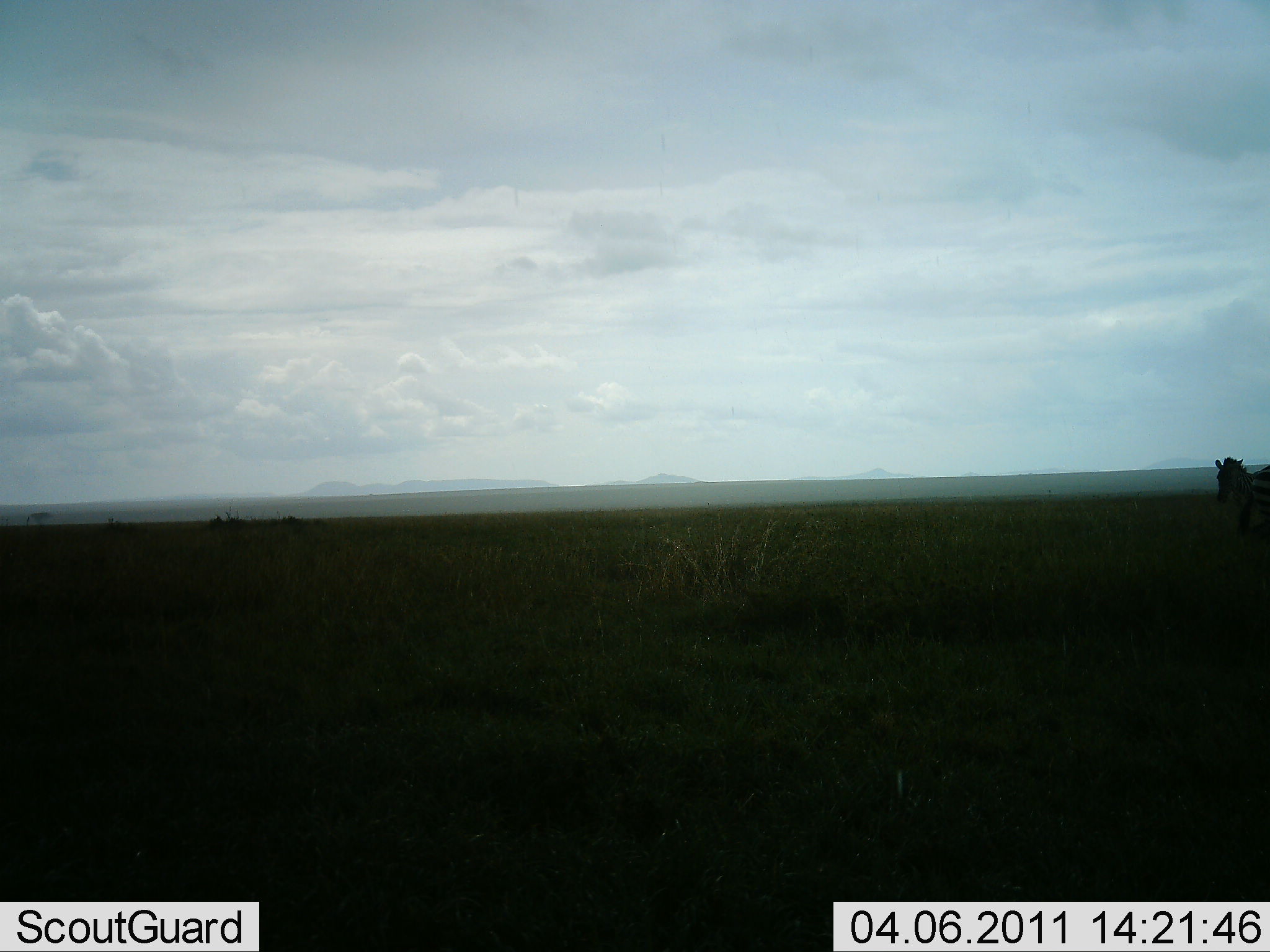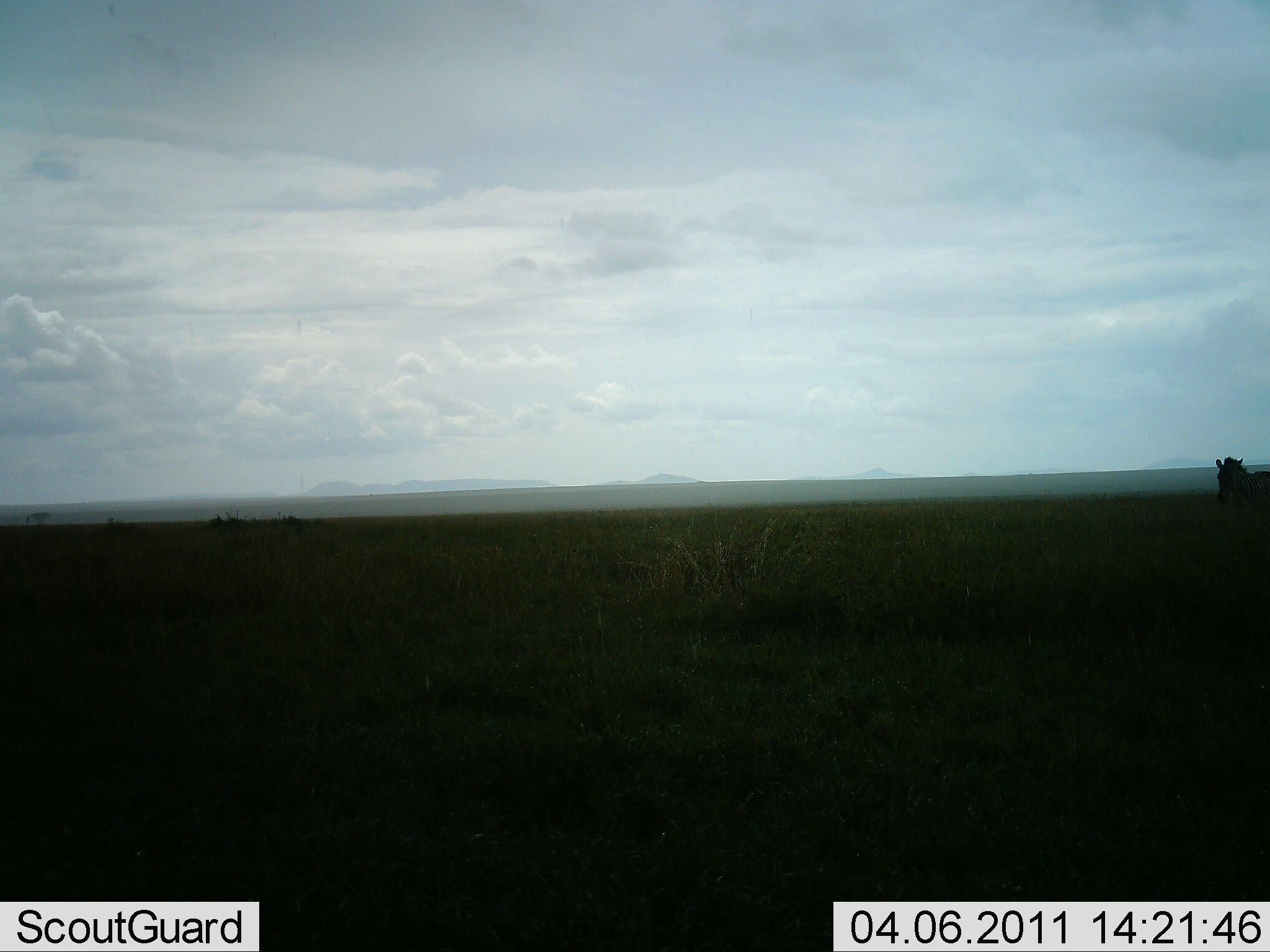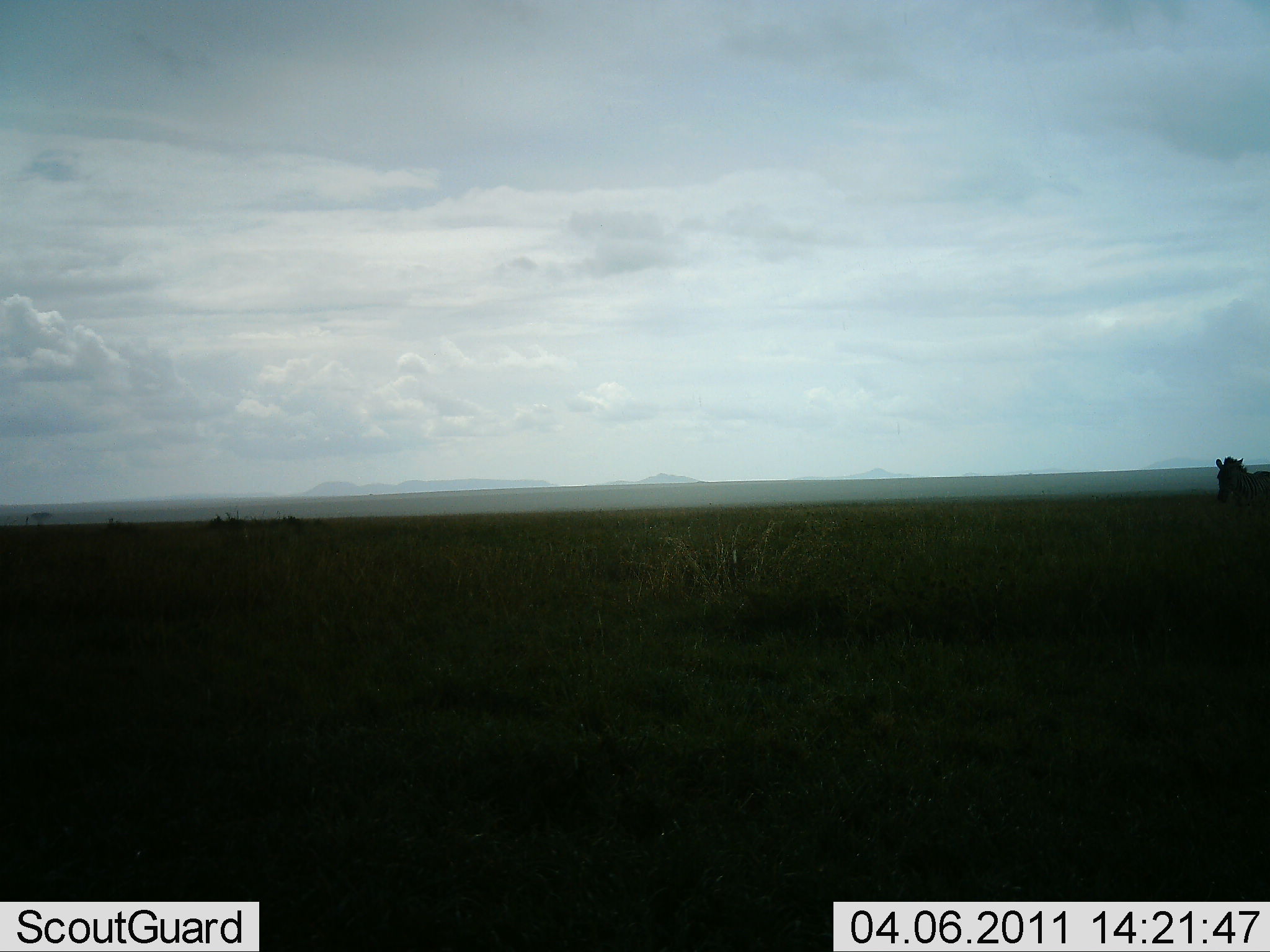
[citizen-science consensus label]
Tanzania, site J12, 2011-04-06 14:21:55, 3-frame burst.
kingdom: Animalia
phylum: Chordata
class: Mammalia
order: Perissodactyla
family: Equidae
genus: Equus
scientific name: Equus quagga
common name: plains zebra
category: zebra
Zebra (plains zebra) (Equus quagga), count 1. Behavior (volunteer vote fractions): standing 100%, resting 0%, moving 18%, interacting 0%. Young present (vote fraction): 0%. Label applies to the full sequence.